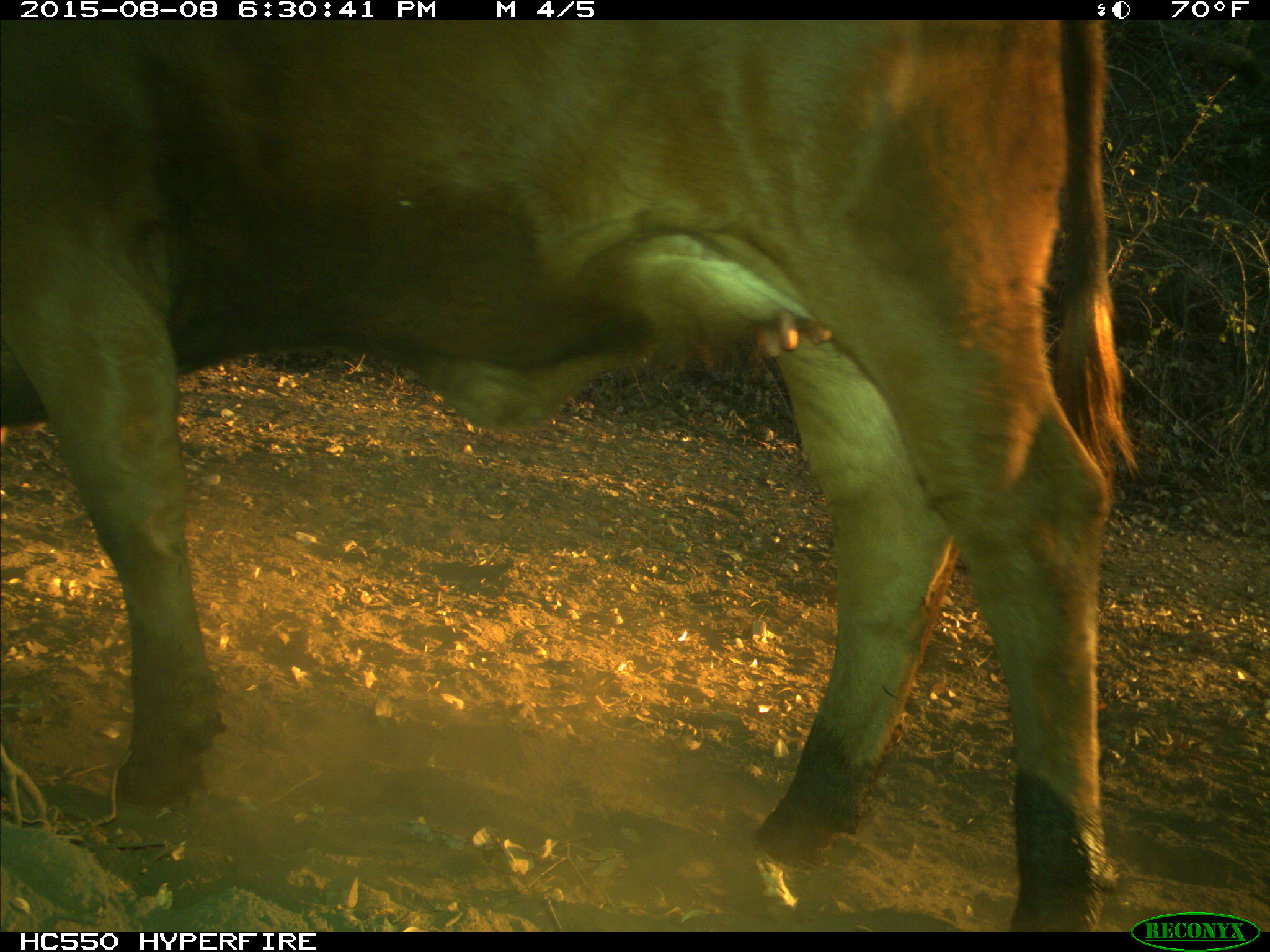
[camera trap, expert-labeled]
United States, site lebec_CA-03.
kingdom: Animalia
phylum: Chordata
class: Mammalia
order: Artiodactyla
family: Bovidae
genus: Bos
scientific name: Bos taurus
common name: domestic cow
Bos taurus (domestic cow).